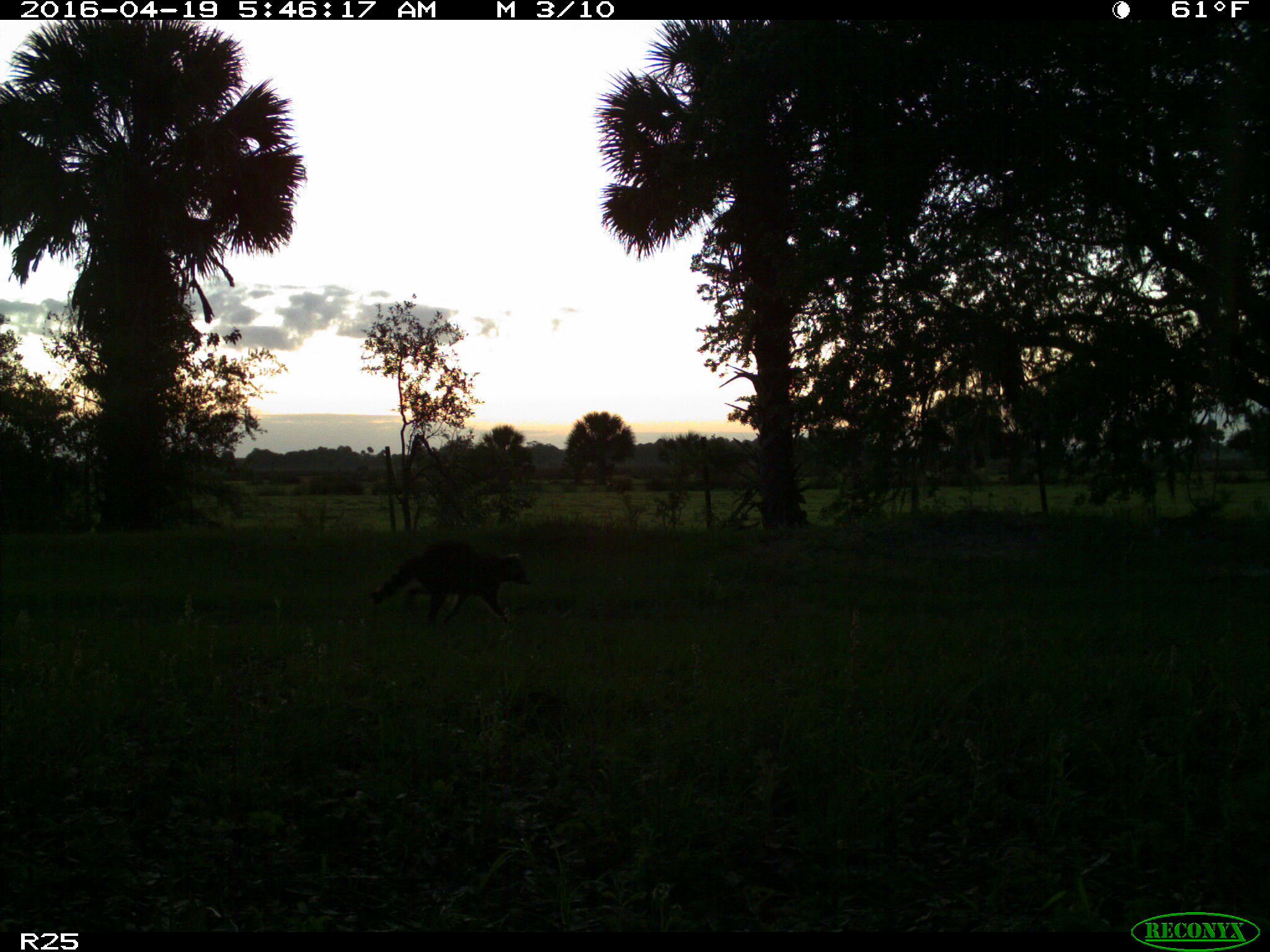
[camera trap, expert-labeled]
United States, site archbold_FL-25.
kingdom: Animalia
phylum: Chordata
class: Mammalia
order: Carnivora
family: Procyonidae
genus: Procyon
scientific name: Procyon lotor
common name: common raccoon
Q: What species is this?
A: Procyon lotor (common raccoon).